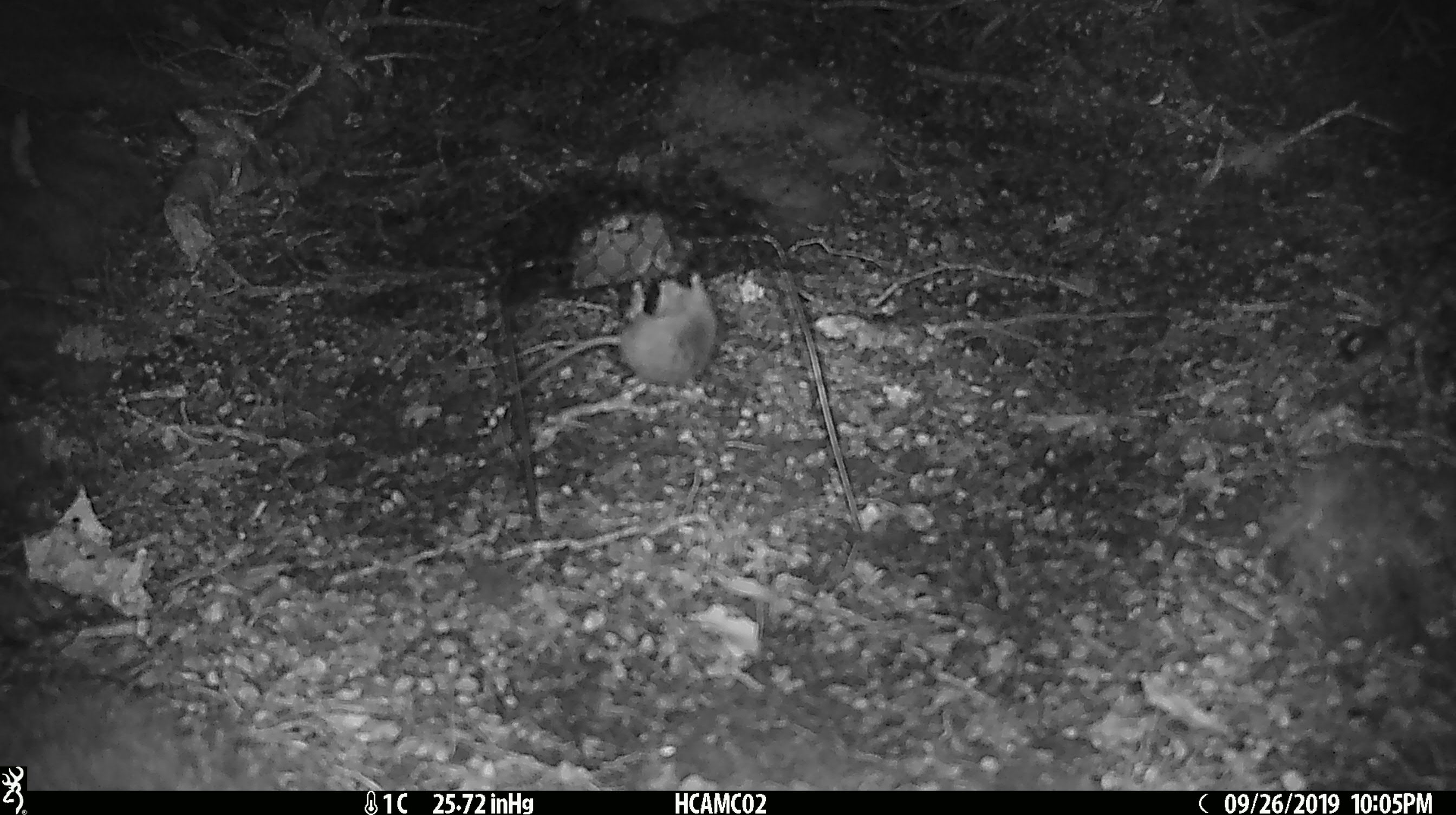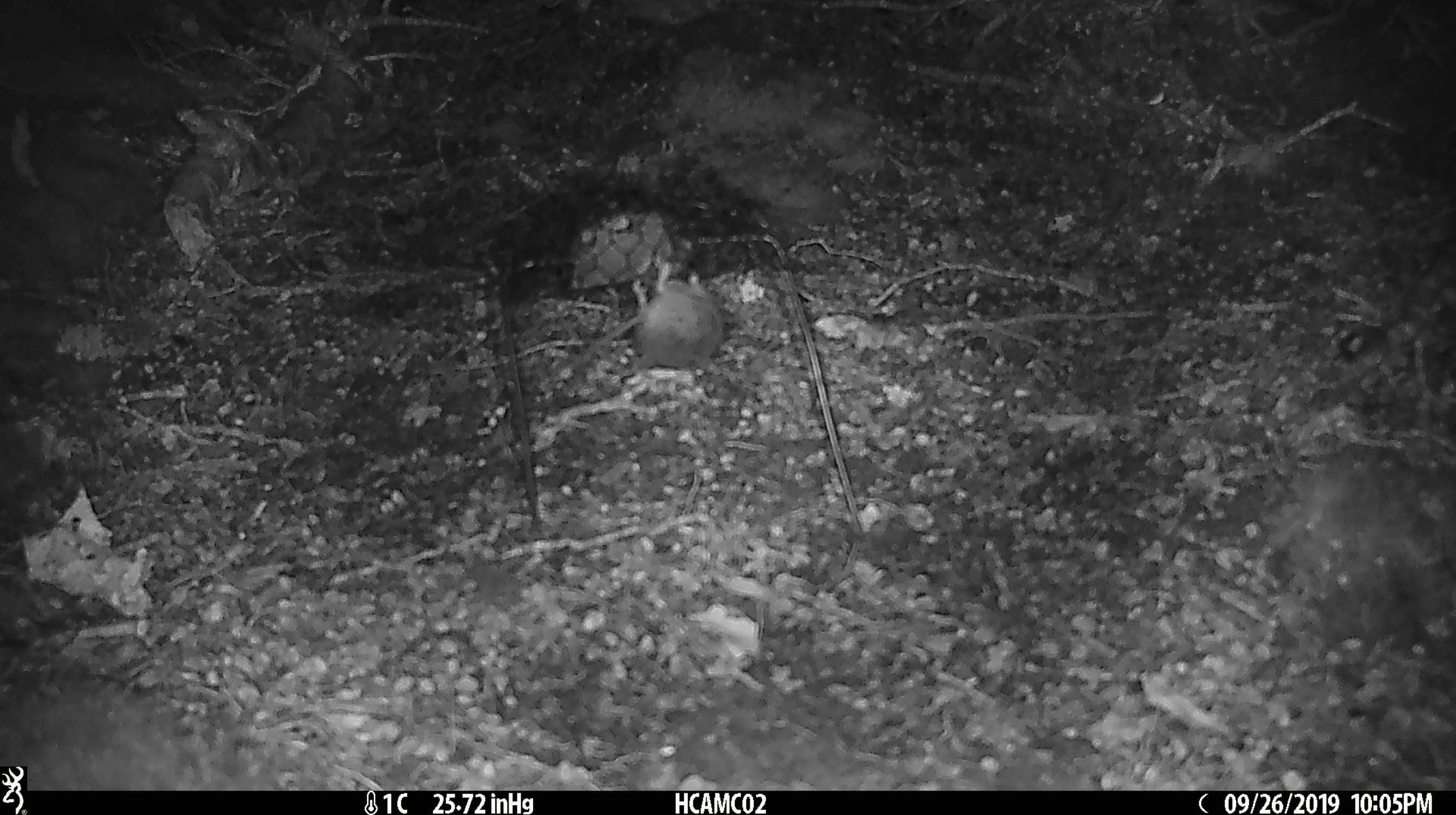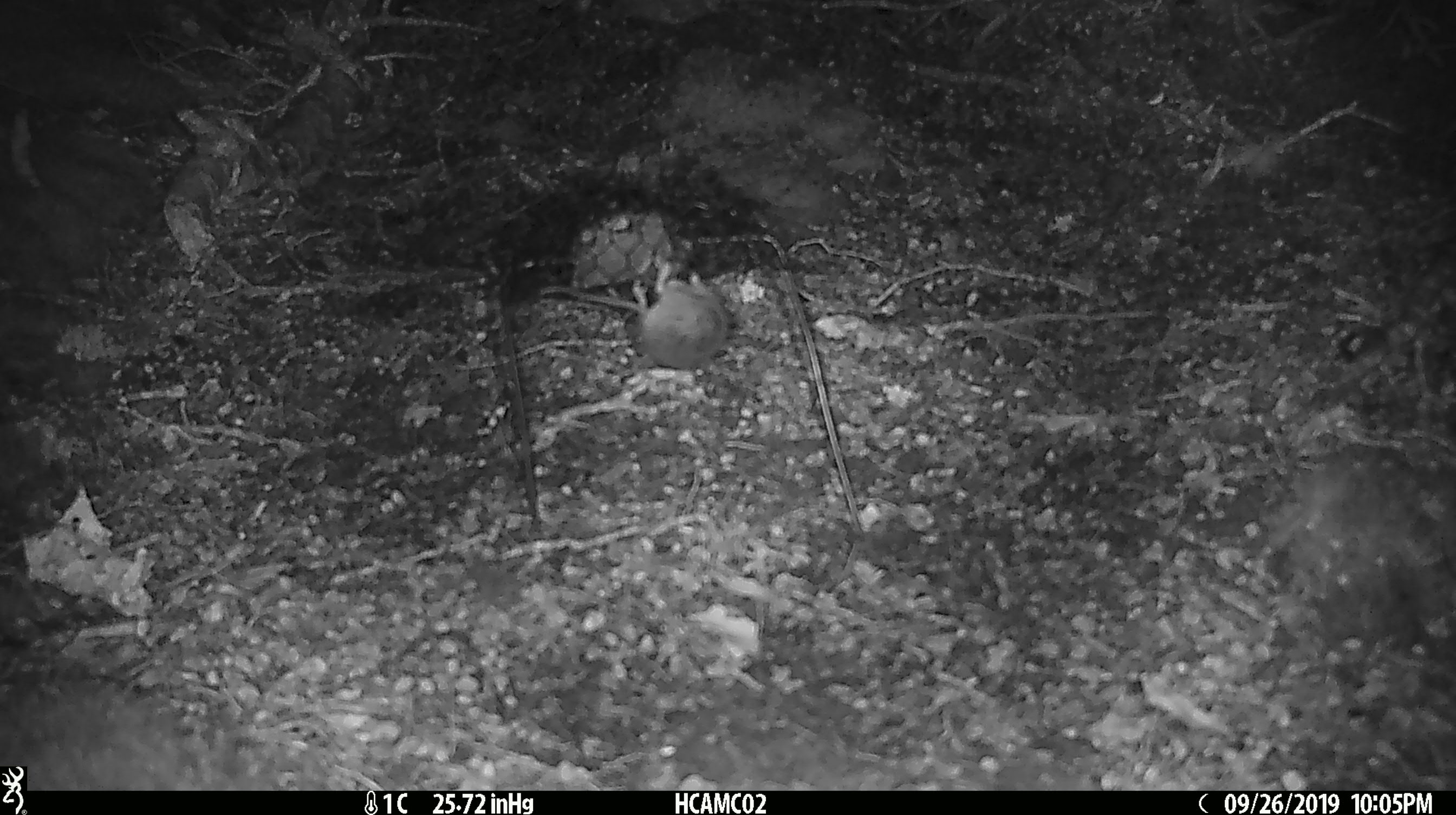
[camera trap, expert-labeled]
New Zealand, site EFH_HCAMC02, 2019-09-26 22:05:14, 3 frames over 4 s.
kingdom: Animalia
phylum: Chordata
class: Mammalia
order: Rodentia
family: Muridae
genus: Mus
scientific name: Mus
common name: mouse